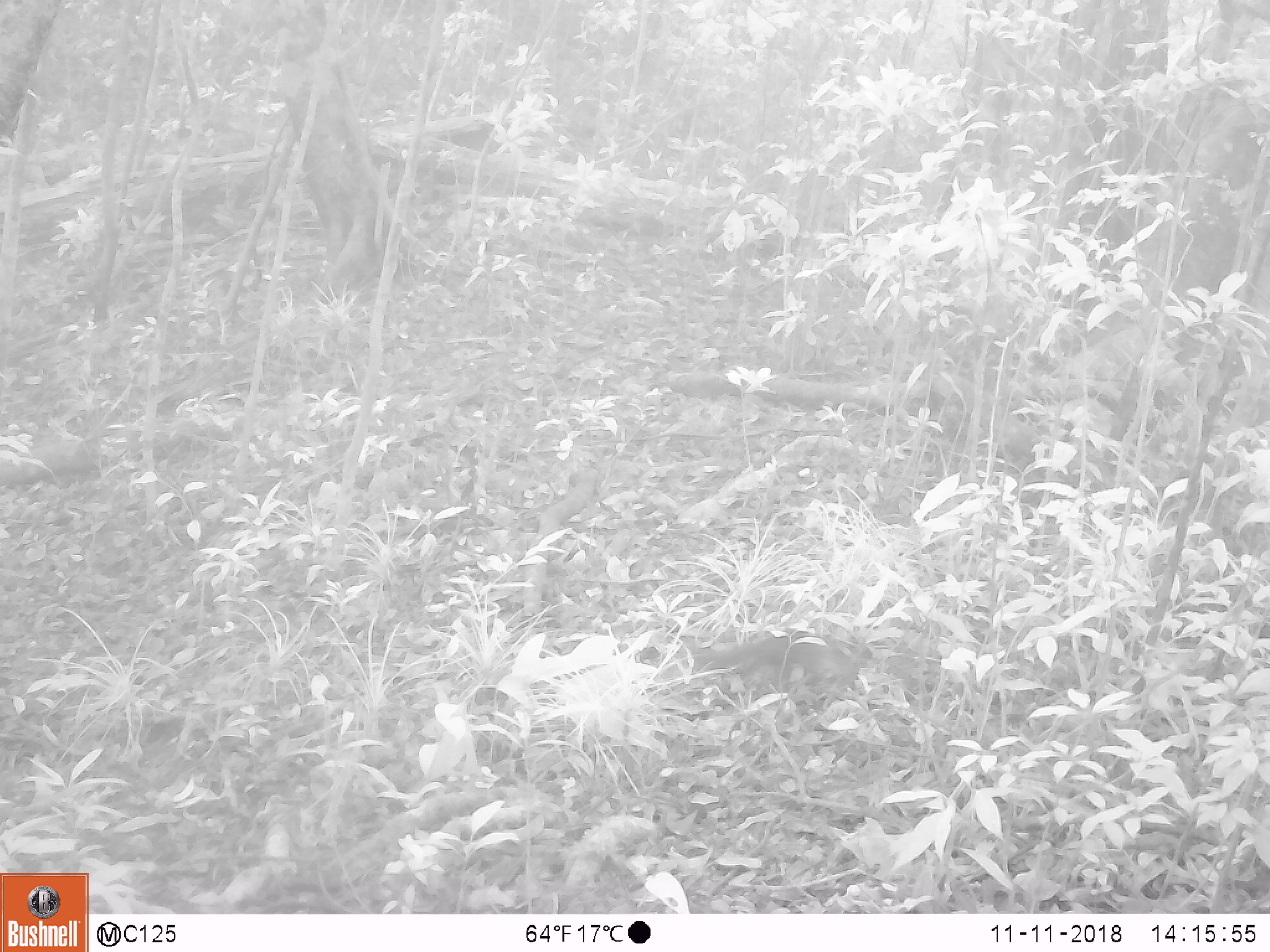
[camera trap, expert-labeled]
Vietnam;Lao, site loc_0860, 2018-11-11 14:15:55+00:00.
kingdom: Animalia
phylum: Chordata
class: Mammalia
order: Rodentia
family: Sciuridae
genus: Dremomys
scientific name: Dremomys rufigenis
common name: red-cheeked squirrel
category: red cheeked squirrel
Red cheeked squirrel (red-cheeked squirrel) (Dremomys rufigenis). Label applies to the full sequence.